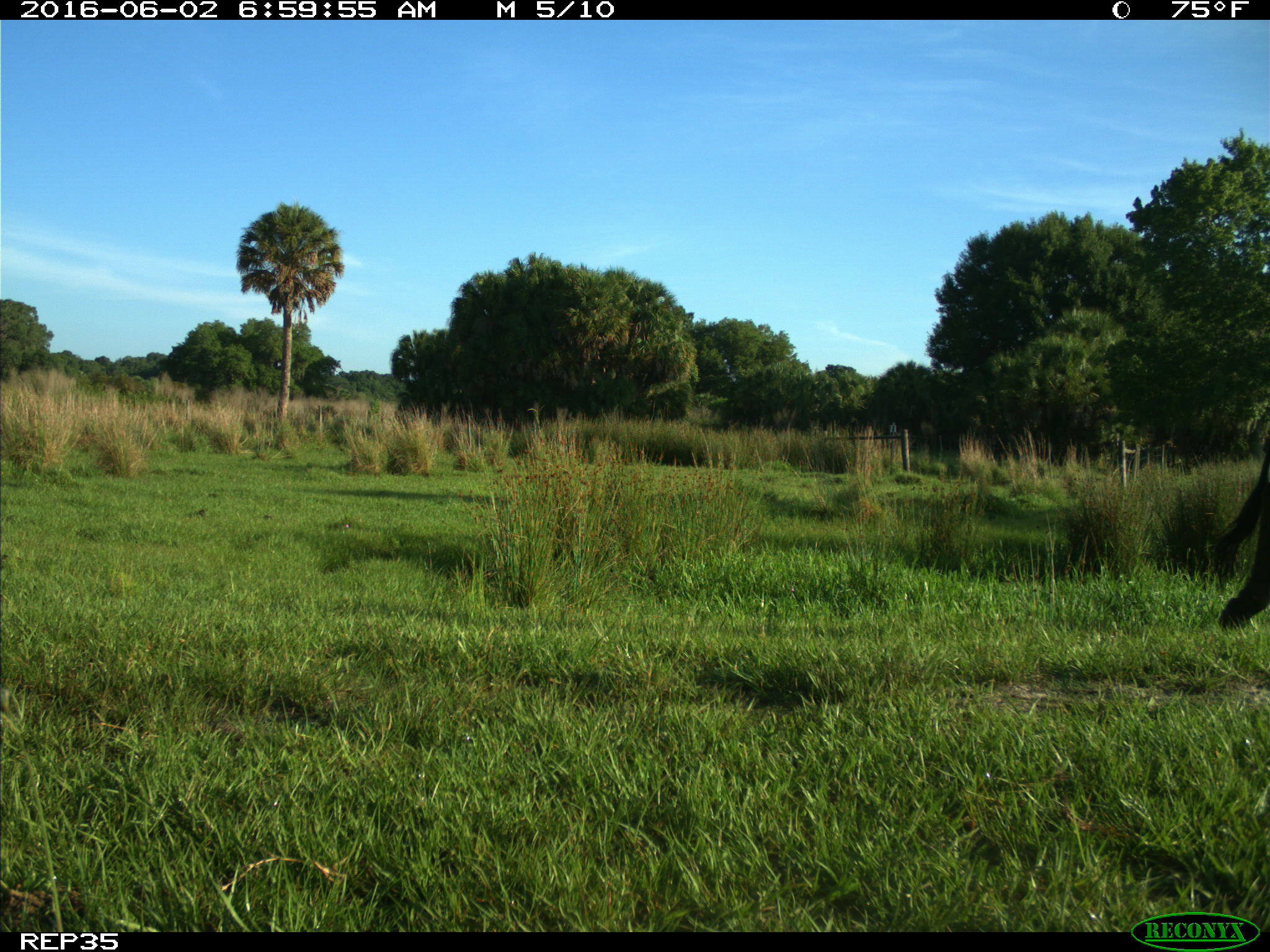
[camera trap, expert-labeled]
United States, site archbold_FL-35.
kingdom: Animalia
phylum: Chordata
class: Mammalia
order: Artiodactyla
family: Bovidae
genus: Bos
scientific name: Bos taurus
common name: domestic cow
Bos taurus (domestic cow).